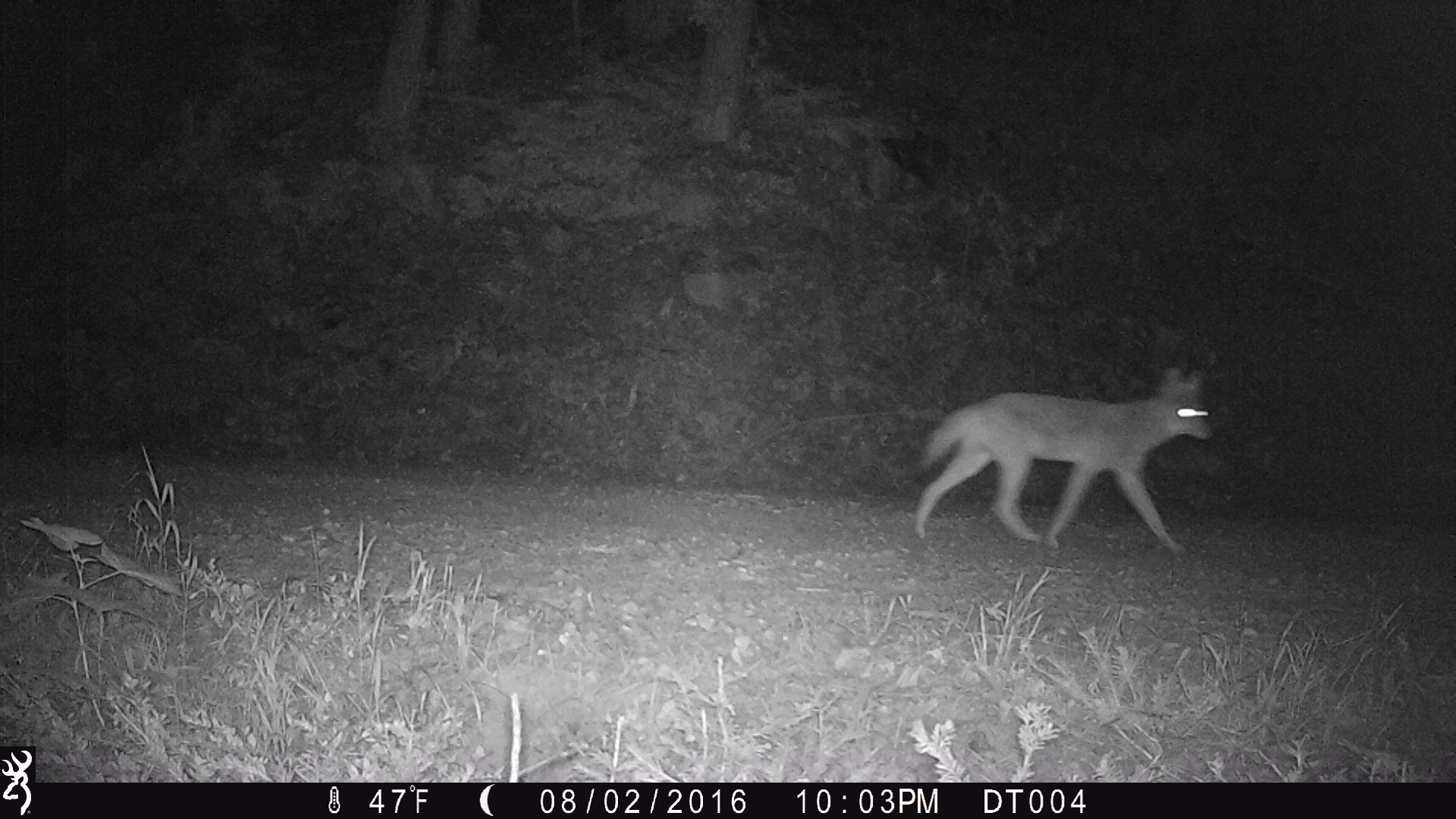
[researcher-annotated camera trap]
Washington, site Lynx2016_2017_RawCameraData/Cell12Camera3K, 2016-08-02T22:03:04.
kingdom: Animalia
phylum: Chordata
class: Mammalia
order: Carnivora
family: Canidae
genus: Canis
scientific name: Canis latrans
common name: coyote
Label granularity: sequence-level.